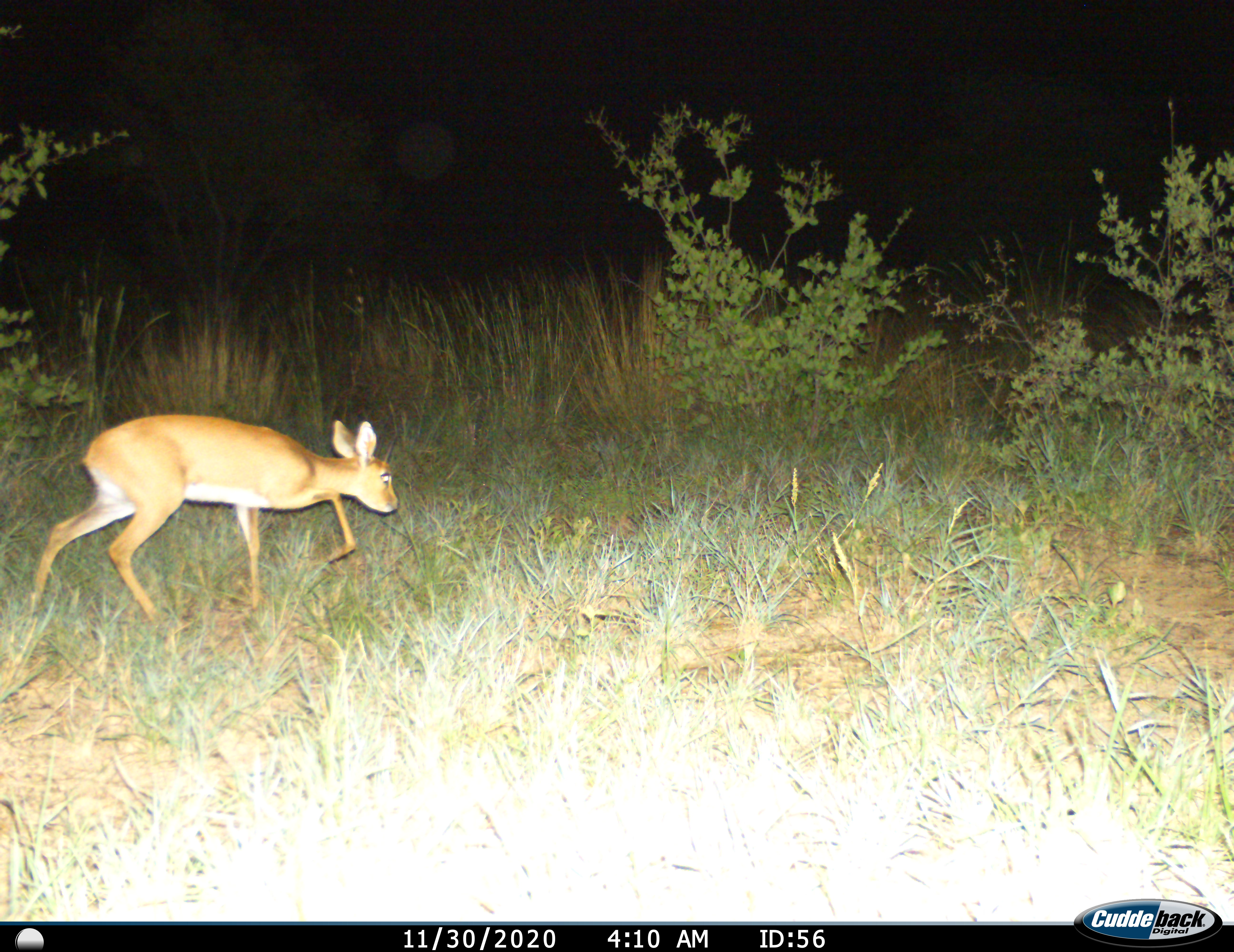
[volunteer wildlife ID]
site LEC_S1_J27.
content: unidentified animal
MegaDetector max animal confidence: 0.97